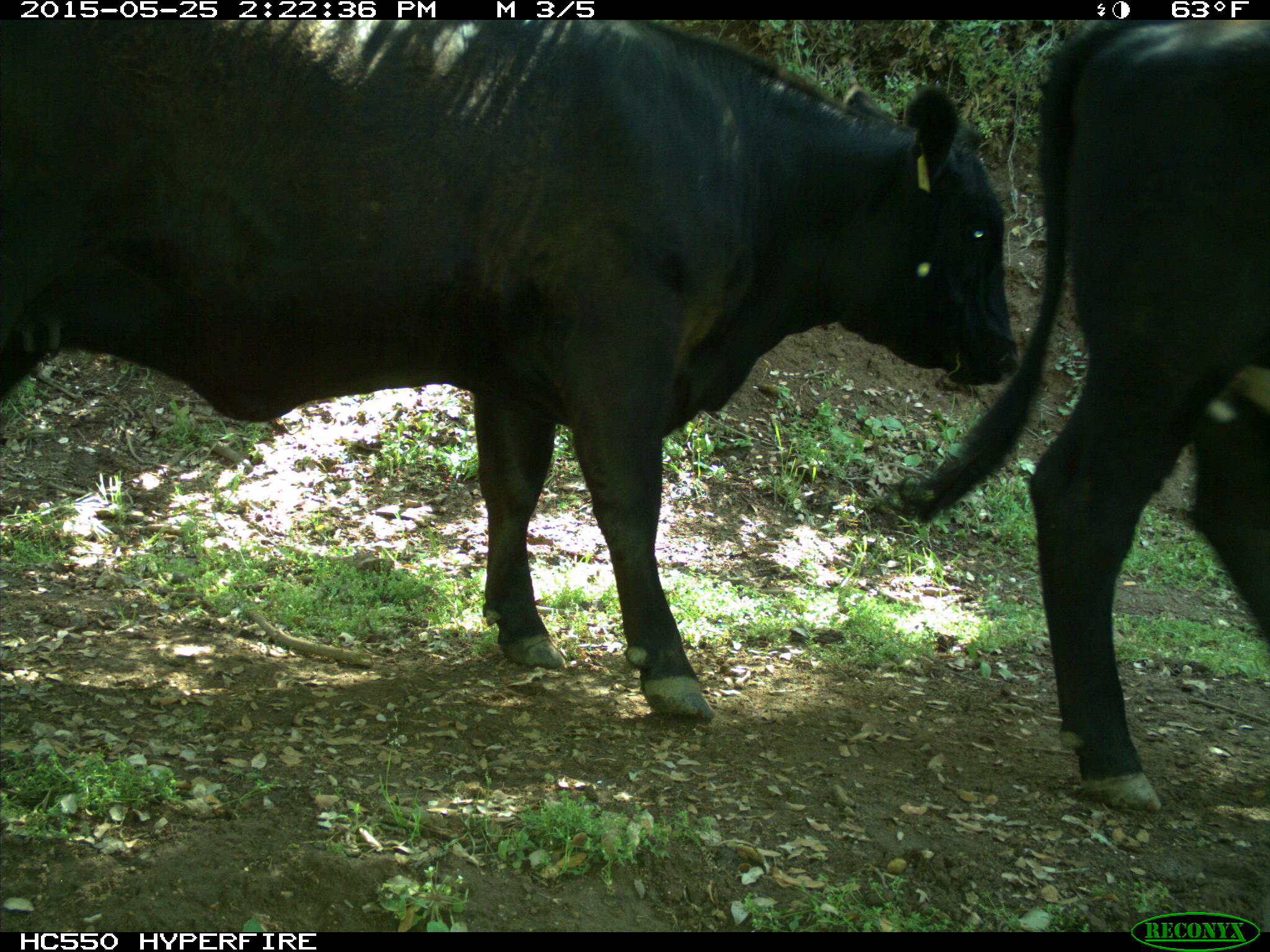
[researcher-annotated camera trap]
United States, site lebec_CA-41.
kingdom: Animalia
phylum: Chordata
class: Mammalia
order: Artiodactyla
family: Bovidae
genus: Bos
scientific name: Bos taurus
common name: domestic cow